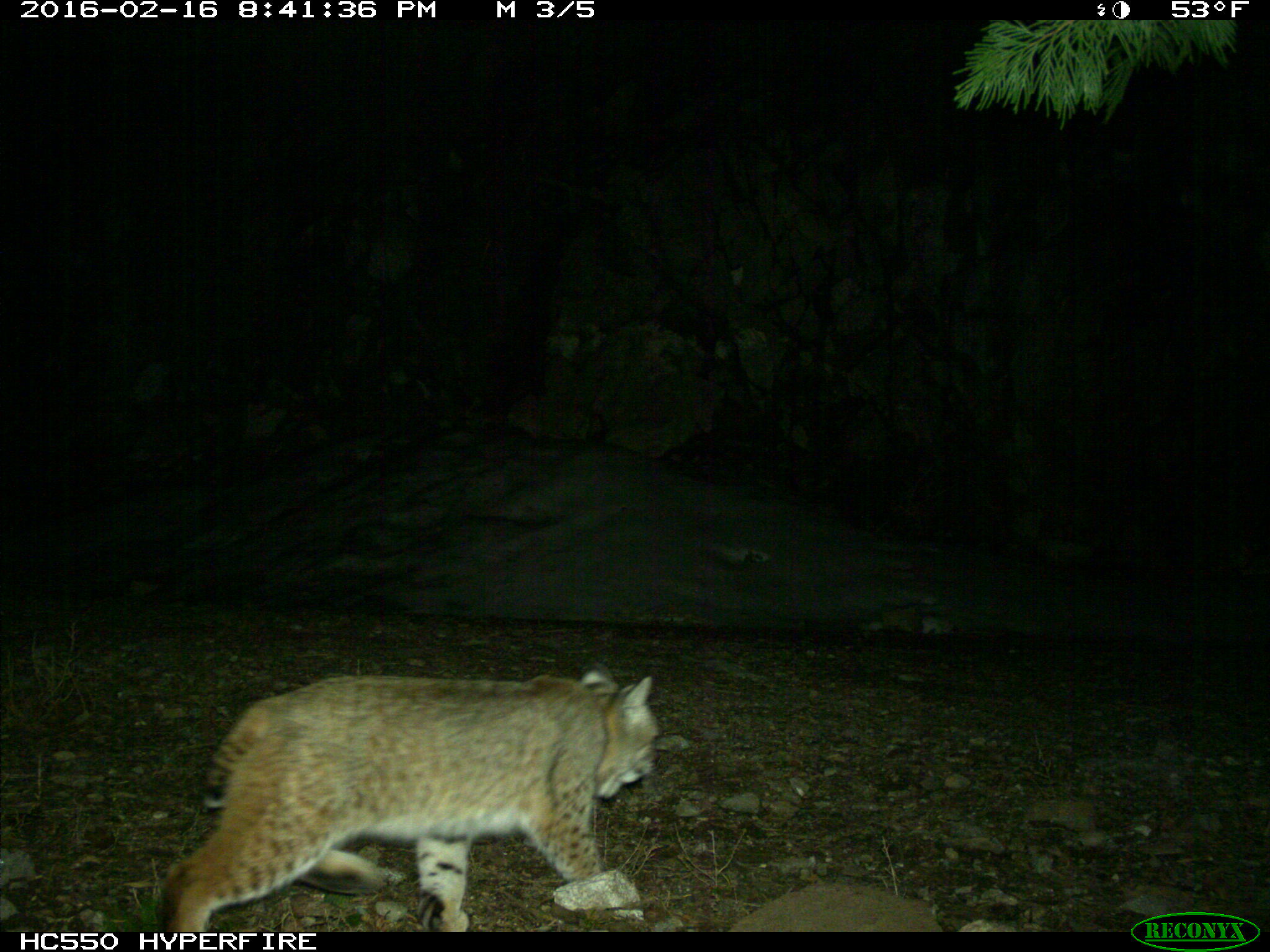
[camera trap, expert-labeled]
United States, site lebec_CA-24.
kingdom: Animalia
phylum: Chordata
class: Mammalia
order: Carnivora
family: Felidae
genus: Lynx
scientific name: Lynx rufus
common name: bobcat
Lynx rufus (bobcat).